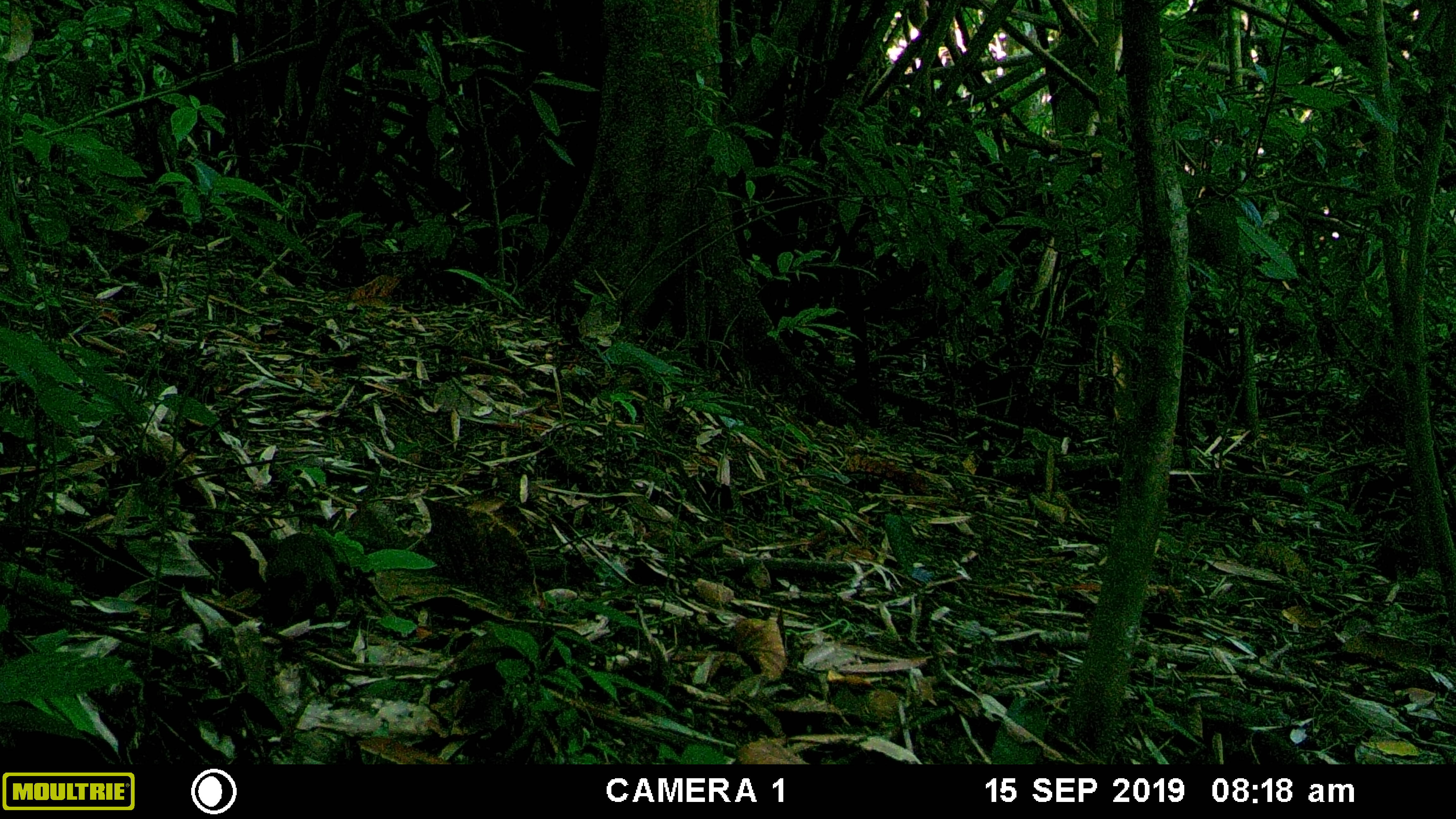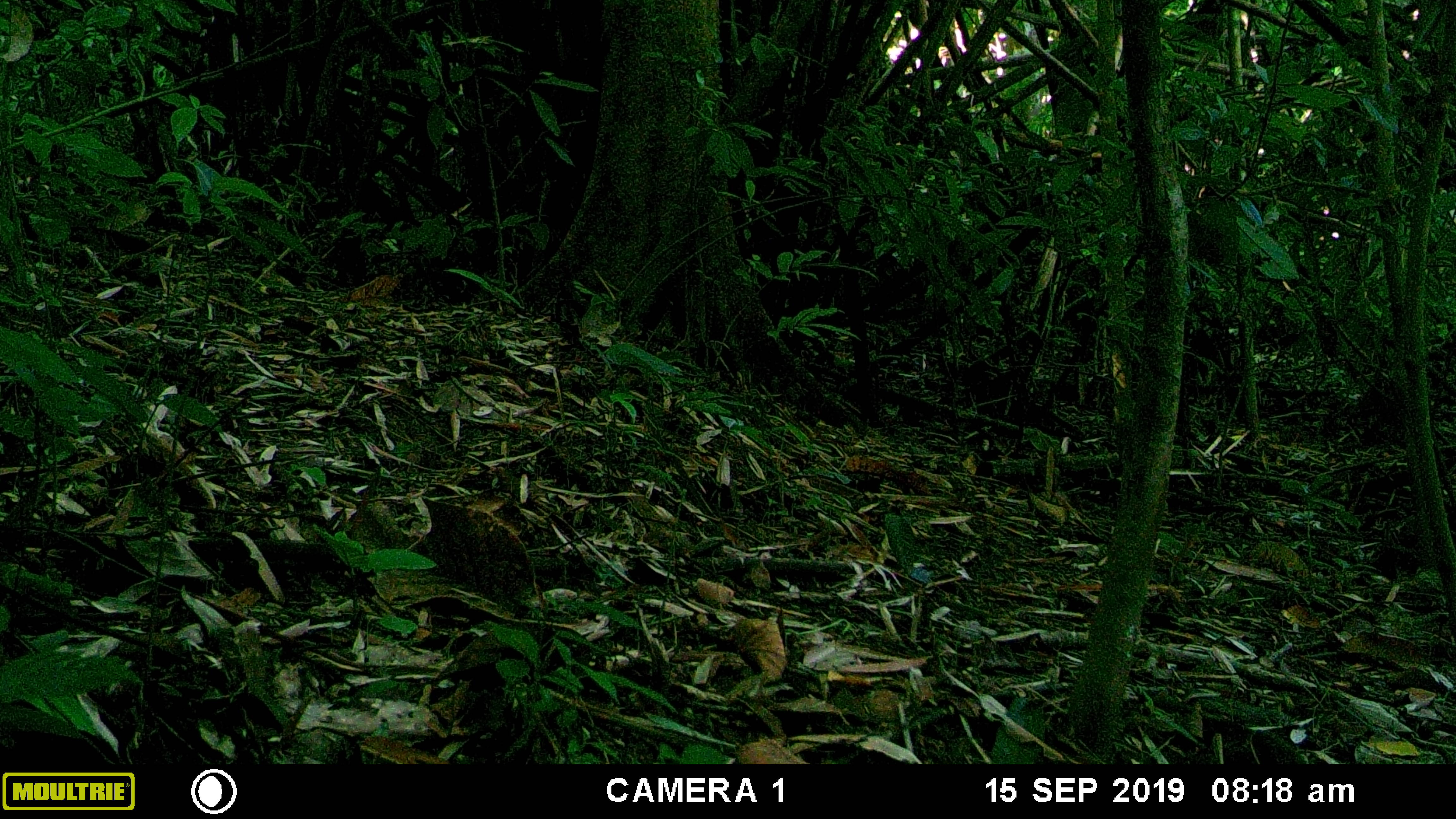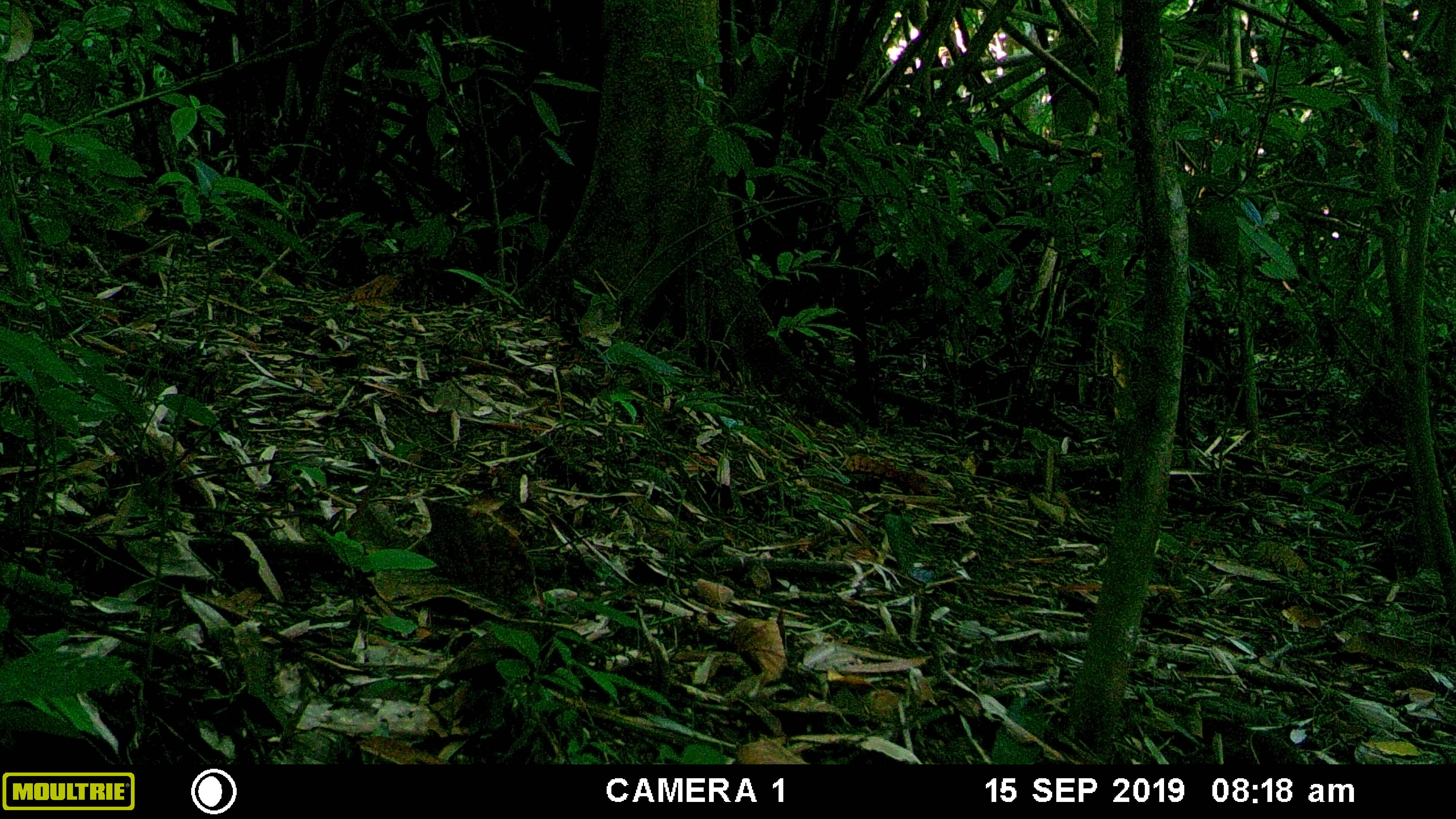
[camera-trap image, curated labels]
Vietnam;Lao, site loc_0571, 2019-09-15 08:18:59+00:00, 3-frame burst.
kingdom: Animalia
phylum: Chordata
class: Mammalia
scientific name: Mammalia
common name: mammal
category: unidentified small mammal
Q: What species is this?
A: Unidentified small mammal (mammal) (Mammalia).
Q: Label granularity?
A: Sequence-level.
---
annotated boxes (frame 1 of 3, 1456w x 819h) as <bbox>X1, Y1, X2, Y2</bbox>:
unidentified small mammal: <bbox>259, 532, 341, 627</bbox>